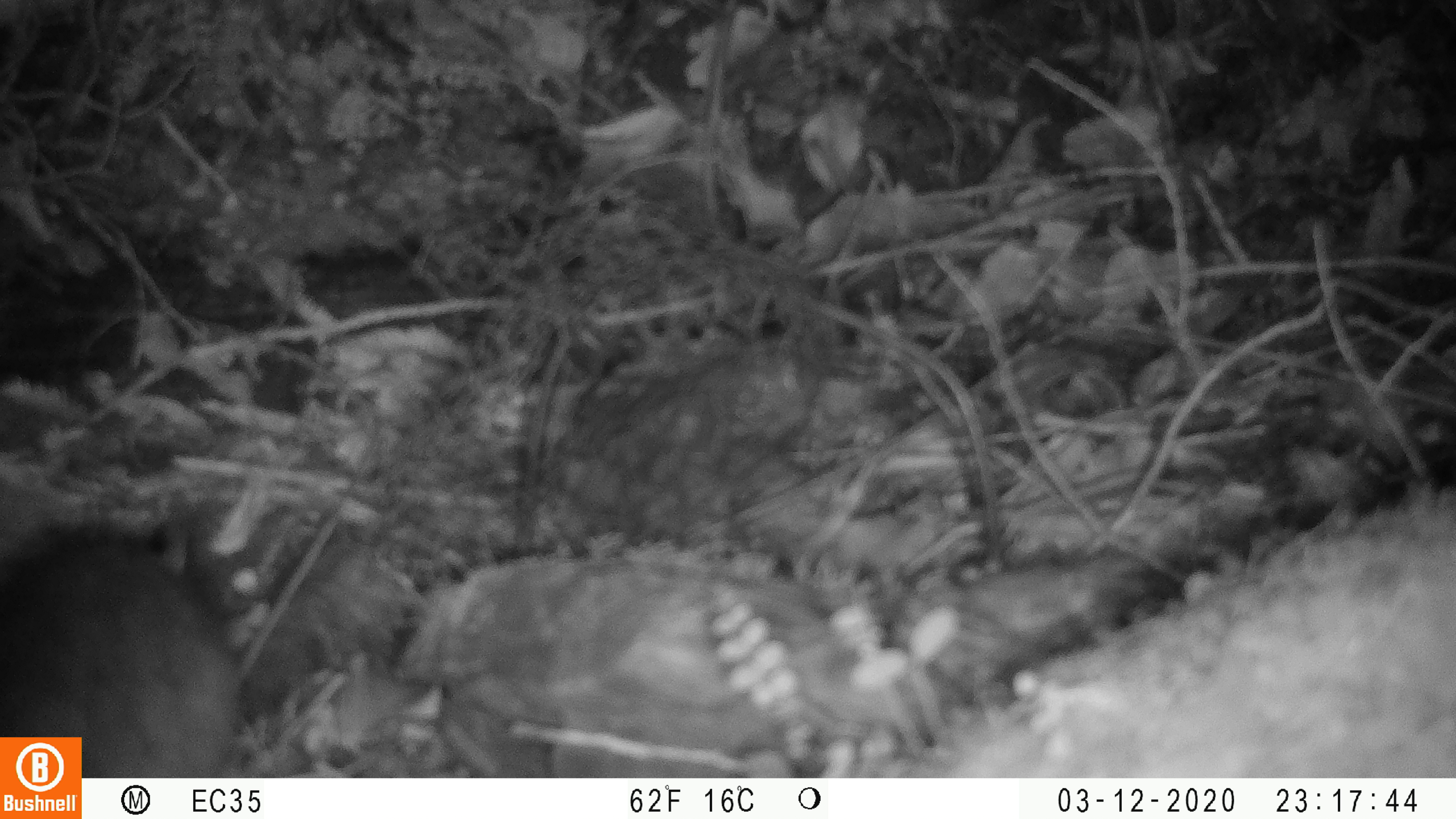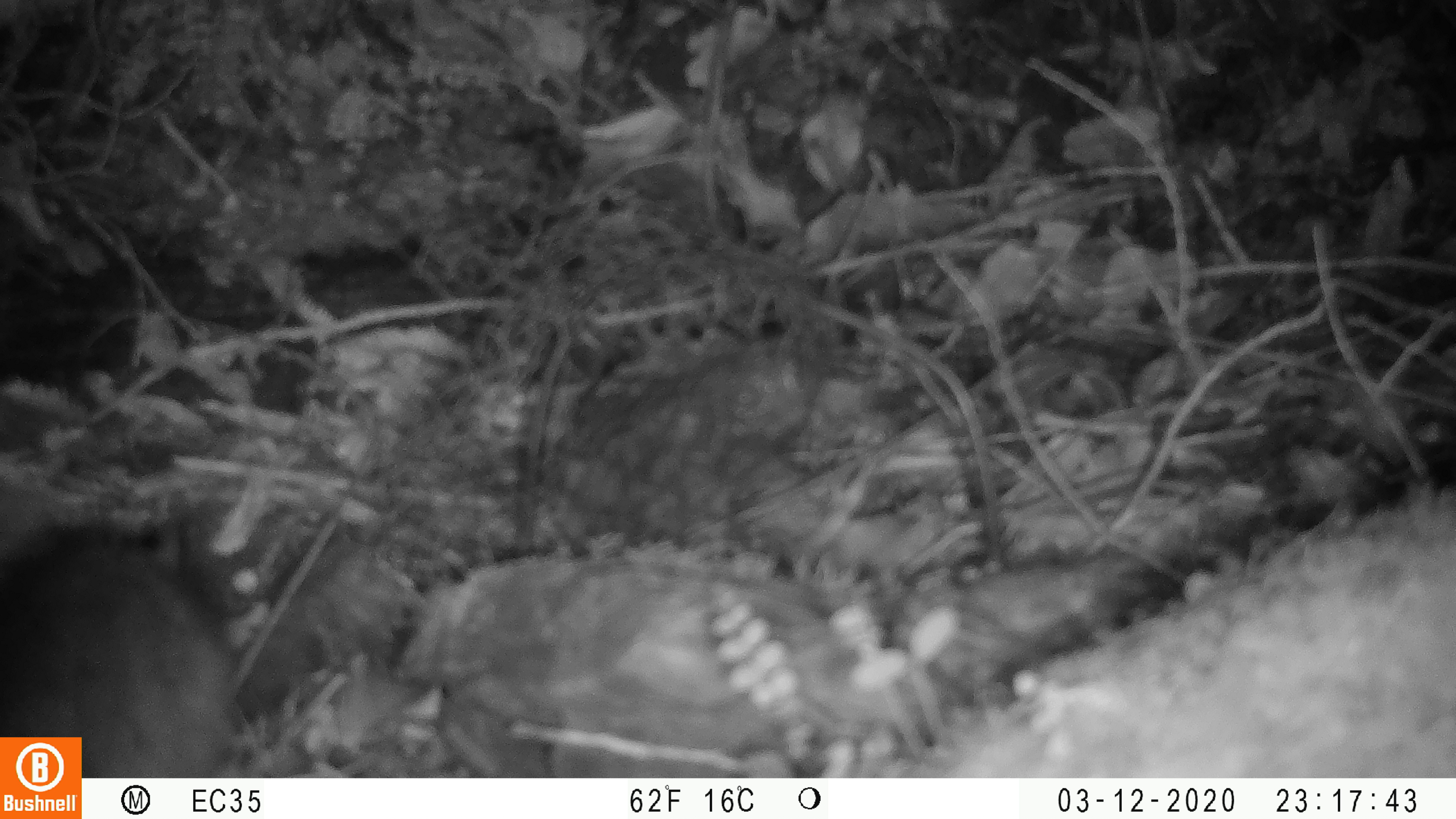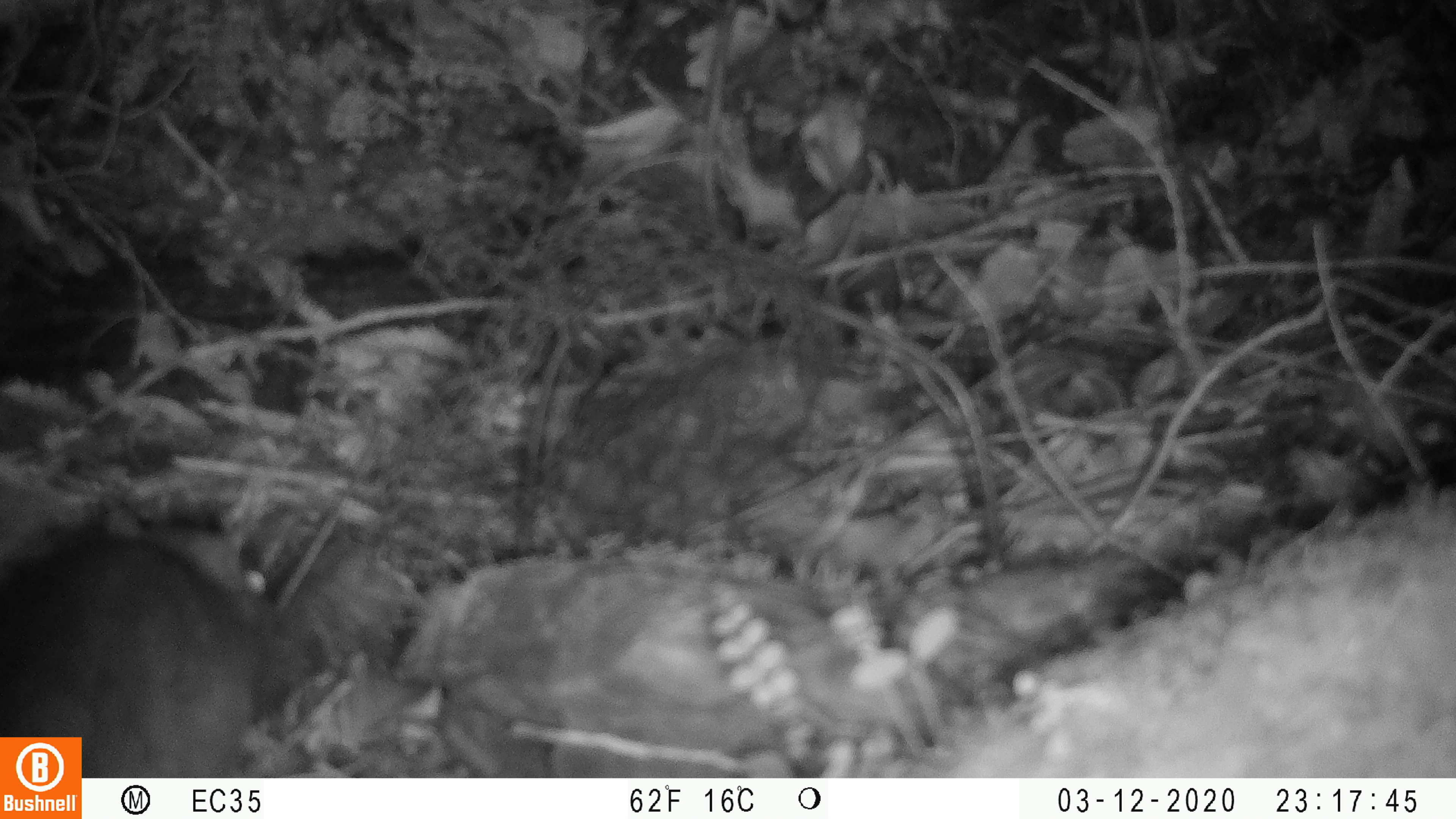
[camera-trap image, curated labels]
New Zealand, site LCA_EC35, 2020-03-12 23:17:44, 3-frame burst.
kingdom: Animalia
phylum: Chordata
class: Mammalia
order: Rodentia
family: Muridae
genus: Rattus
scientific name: Rattus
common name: rat